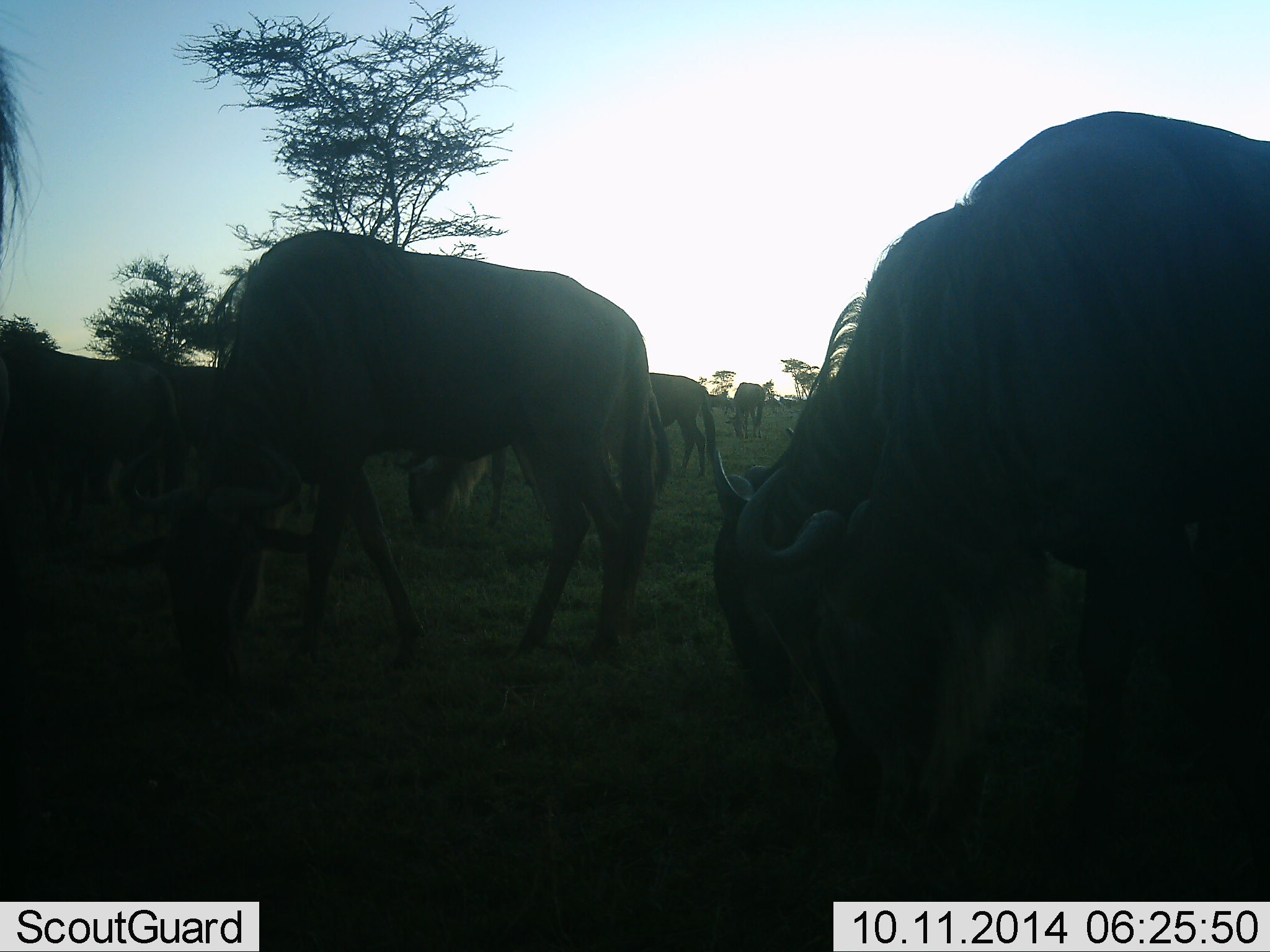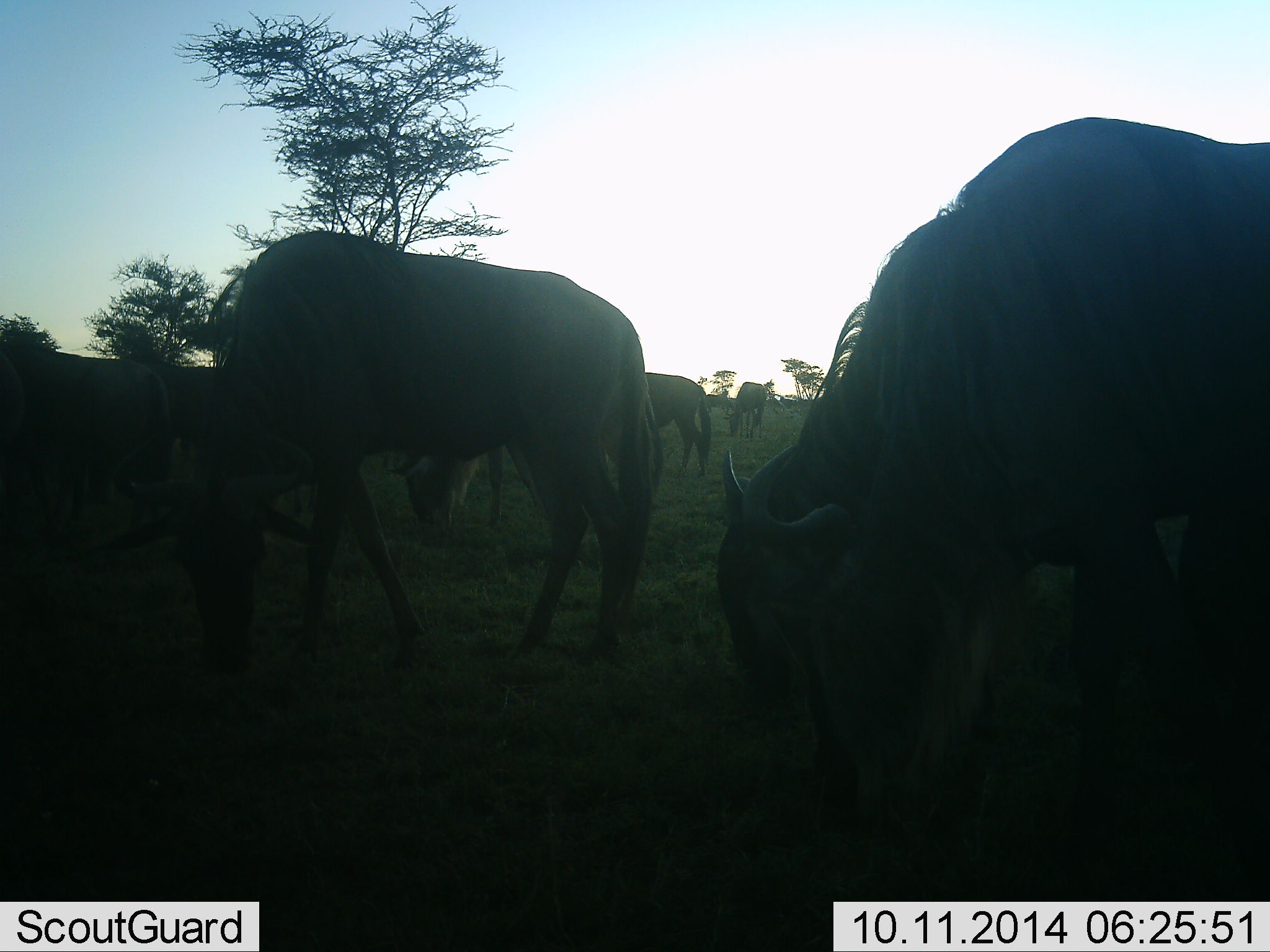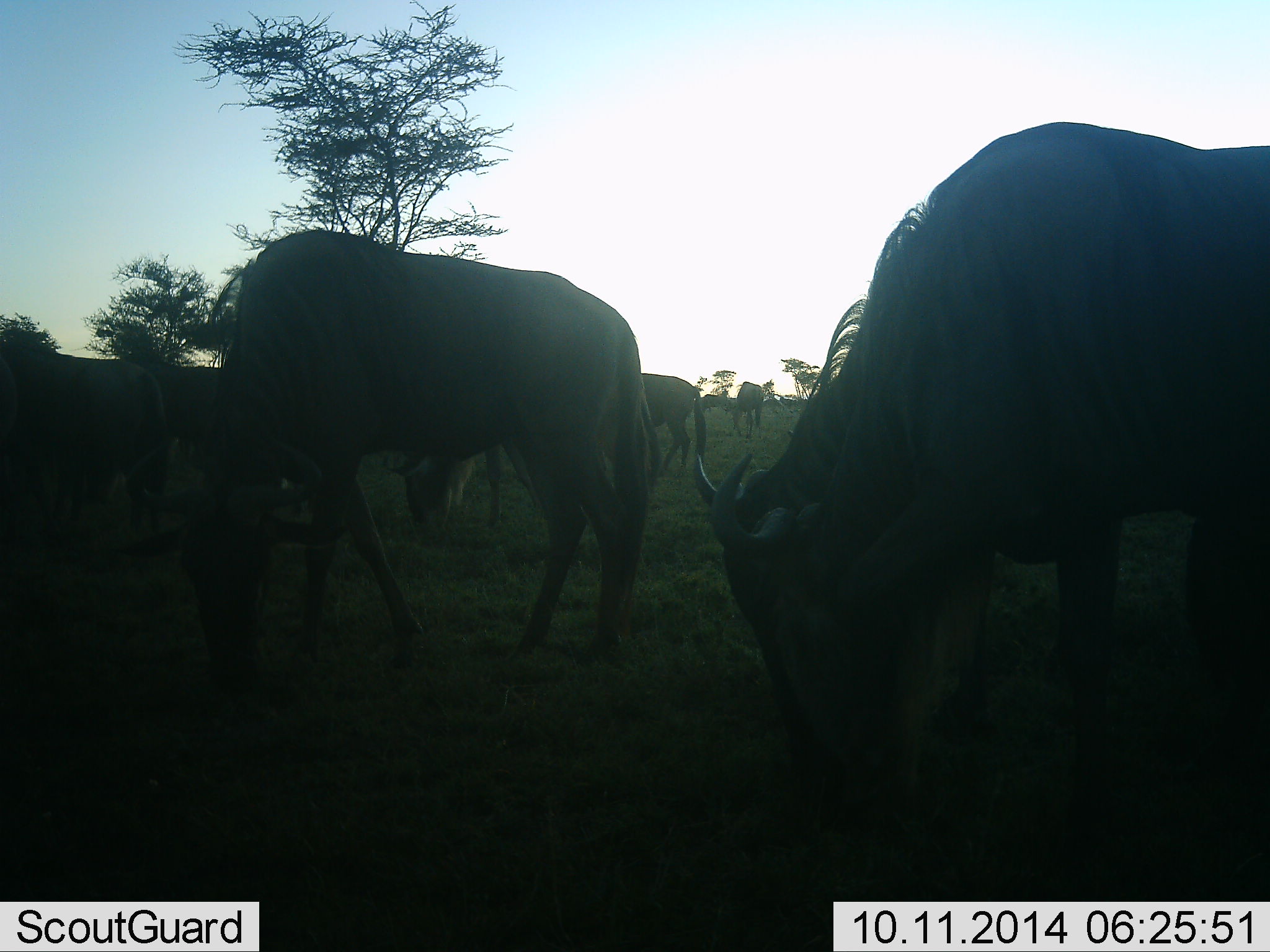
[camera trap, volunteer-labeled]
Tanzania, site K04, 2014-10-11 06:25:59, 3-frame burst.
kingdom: Animalia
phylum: Chordata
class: Mammalia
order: Artiodactyla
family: Bovidae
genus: Connochaetes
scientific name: Connochaetes taurinus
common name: blue wildebeest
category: wildebeest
Wildebeest (blue wildebeest) (Connochaetes taurinus), count 11-50. Behavior (volunteer vote fractions): standing 40%, resting 0%, moving 20%, interacting 0%. Young present (vote fraction): 0%. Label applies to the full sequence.